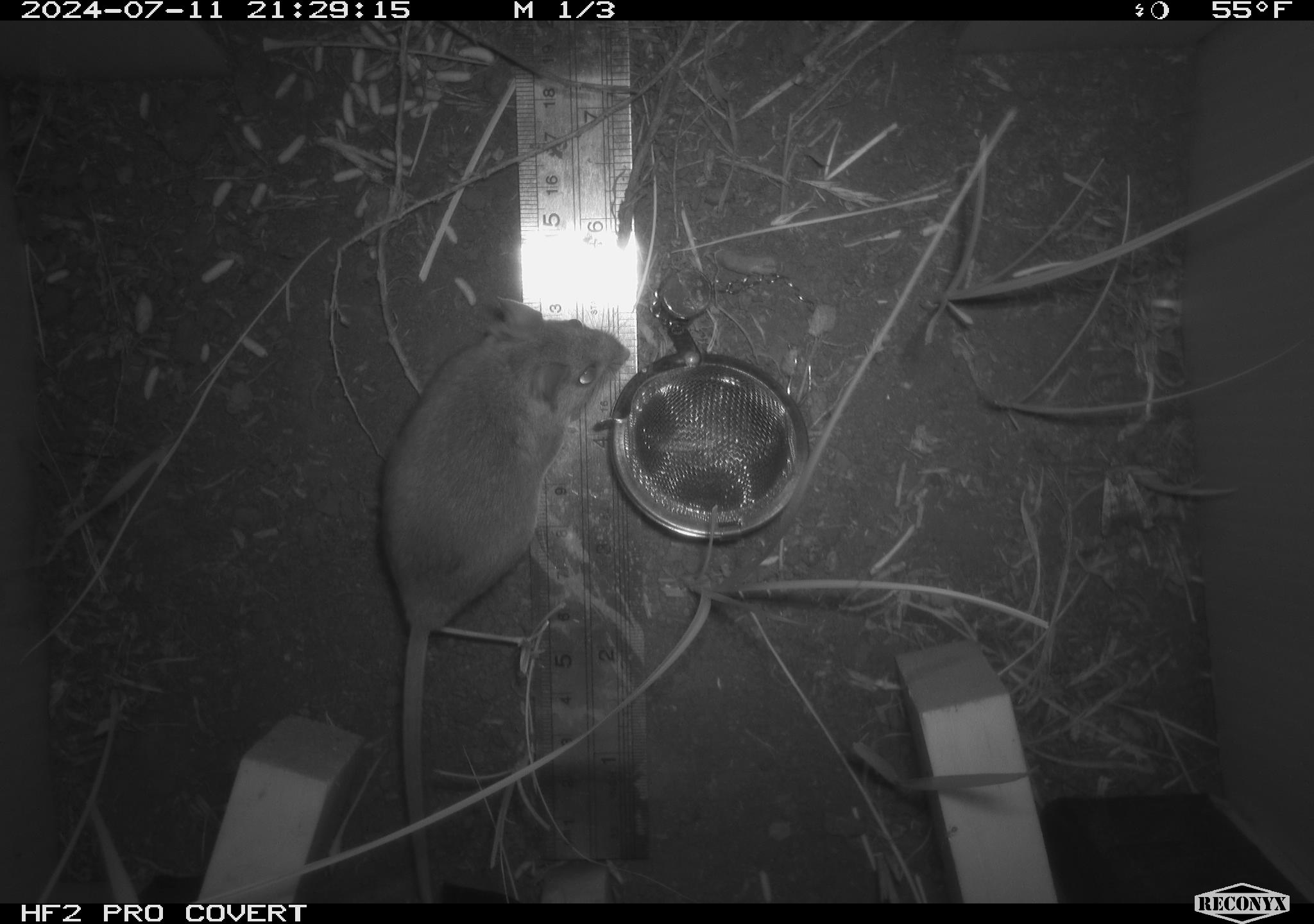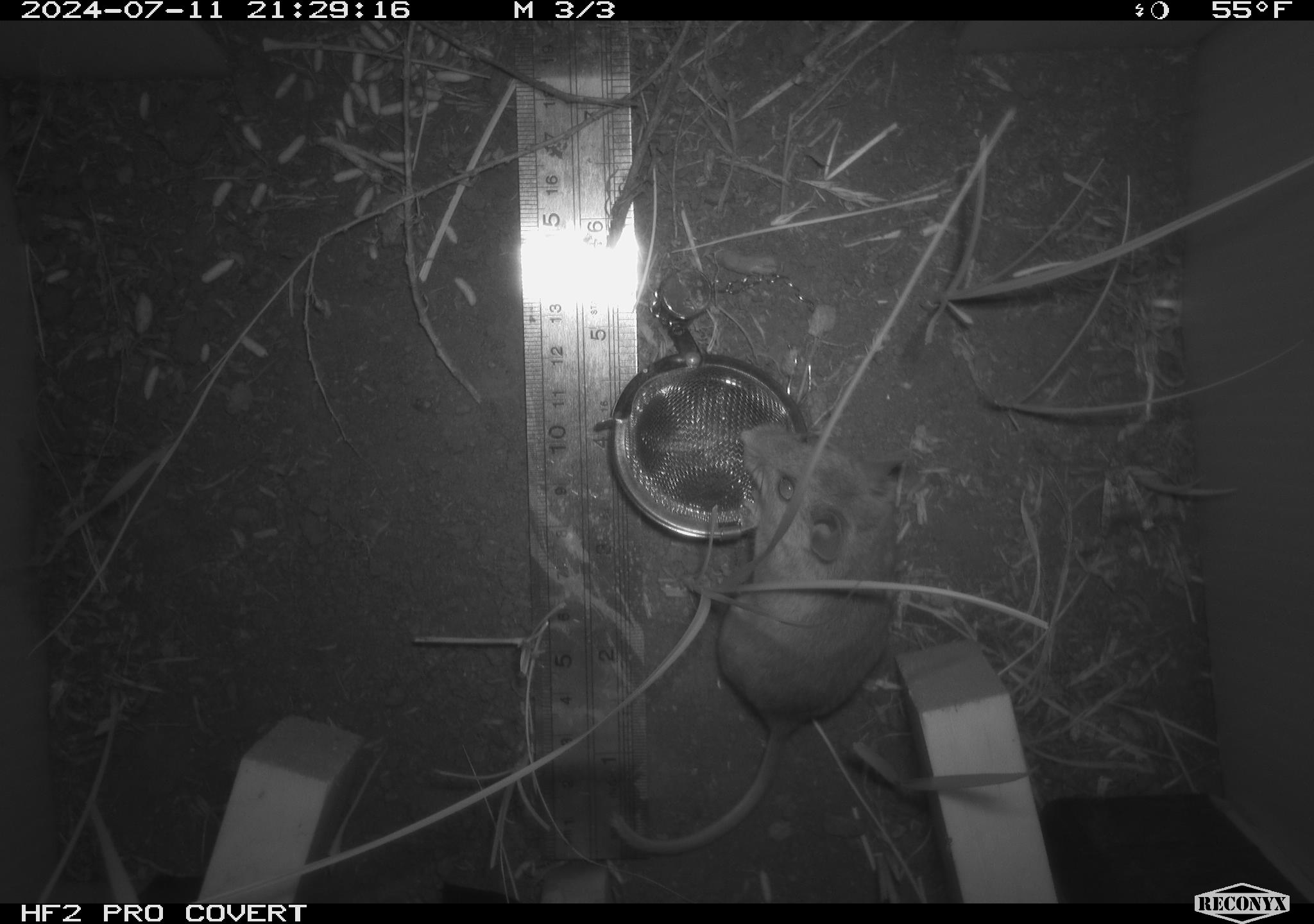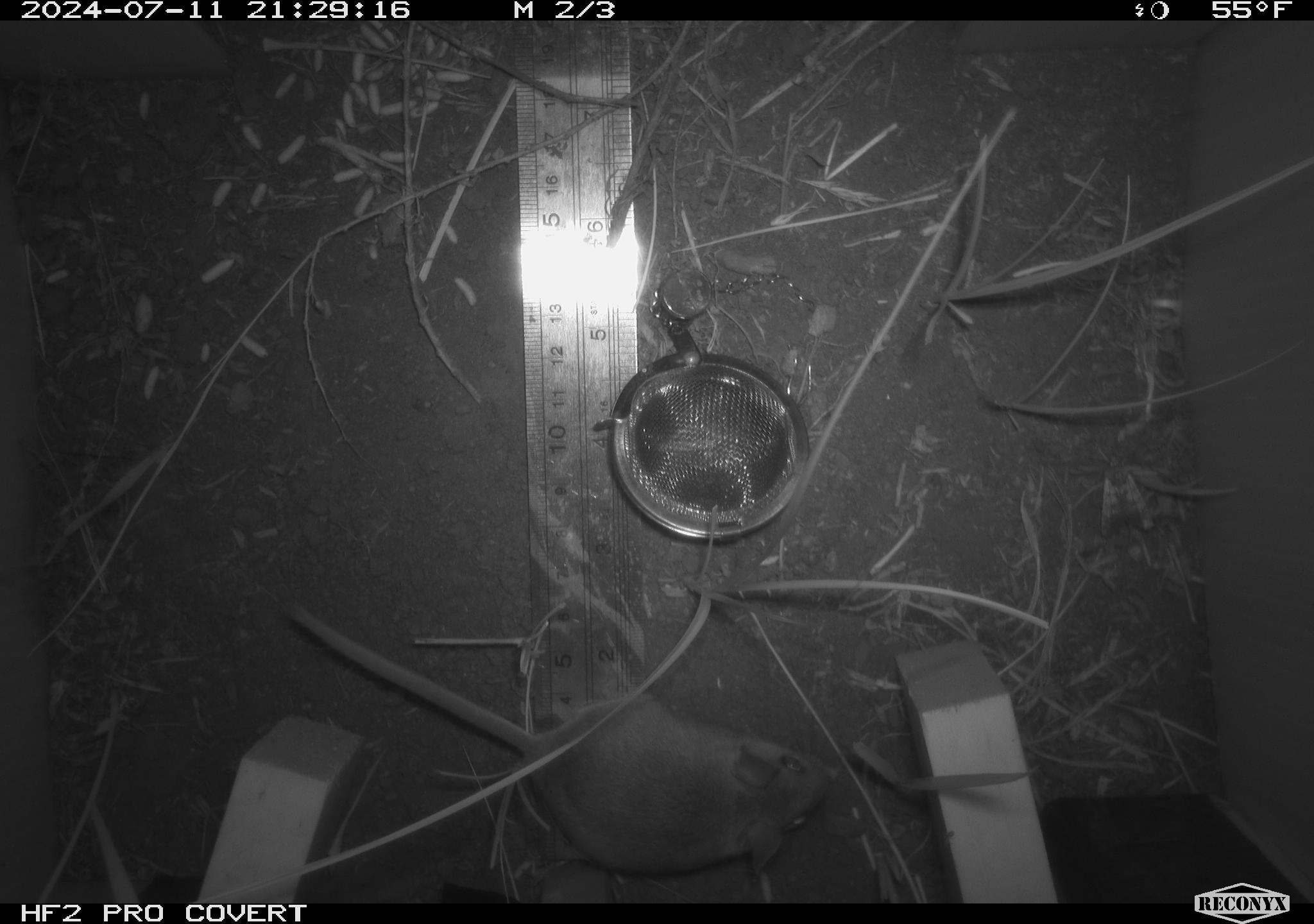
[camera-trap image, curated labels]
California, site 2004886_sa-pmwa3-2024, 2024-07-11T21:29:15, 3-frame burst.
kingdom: Animalia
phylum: Chordata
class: Mammalia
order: Rodentia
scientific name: Rodentia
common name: mouse species